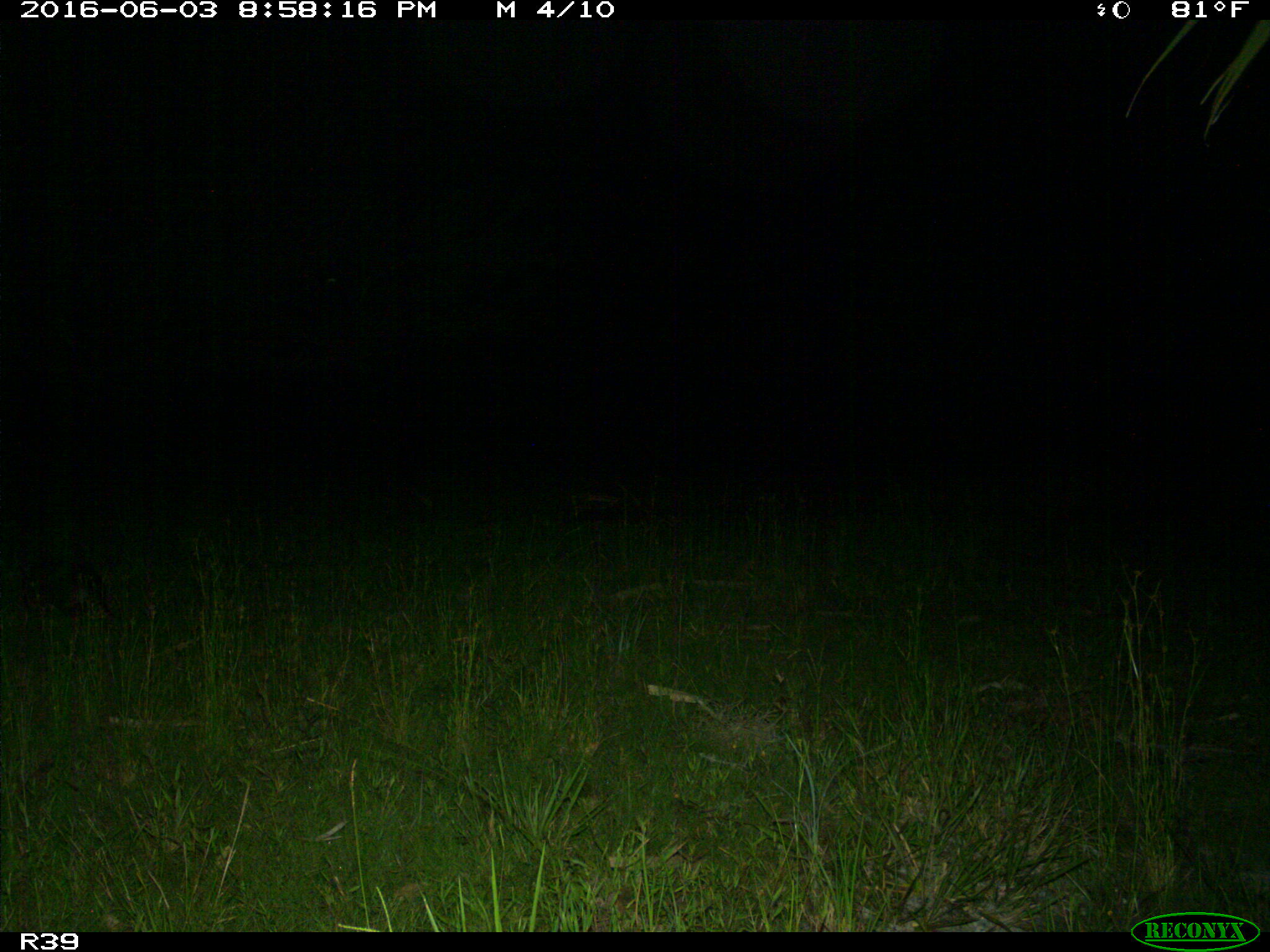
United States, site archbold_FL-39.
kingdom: Animalia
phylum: Chordata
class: Mammalia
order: Cingulata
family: Dasypodidae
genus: Dasypus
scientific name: Dasypus novemcinctus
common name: nine-banded armadillo